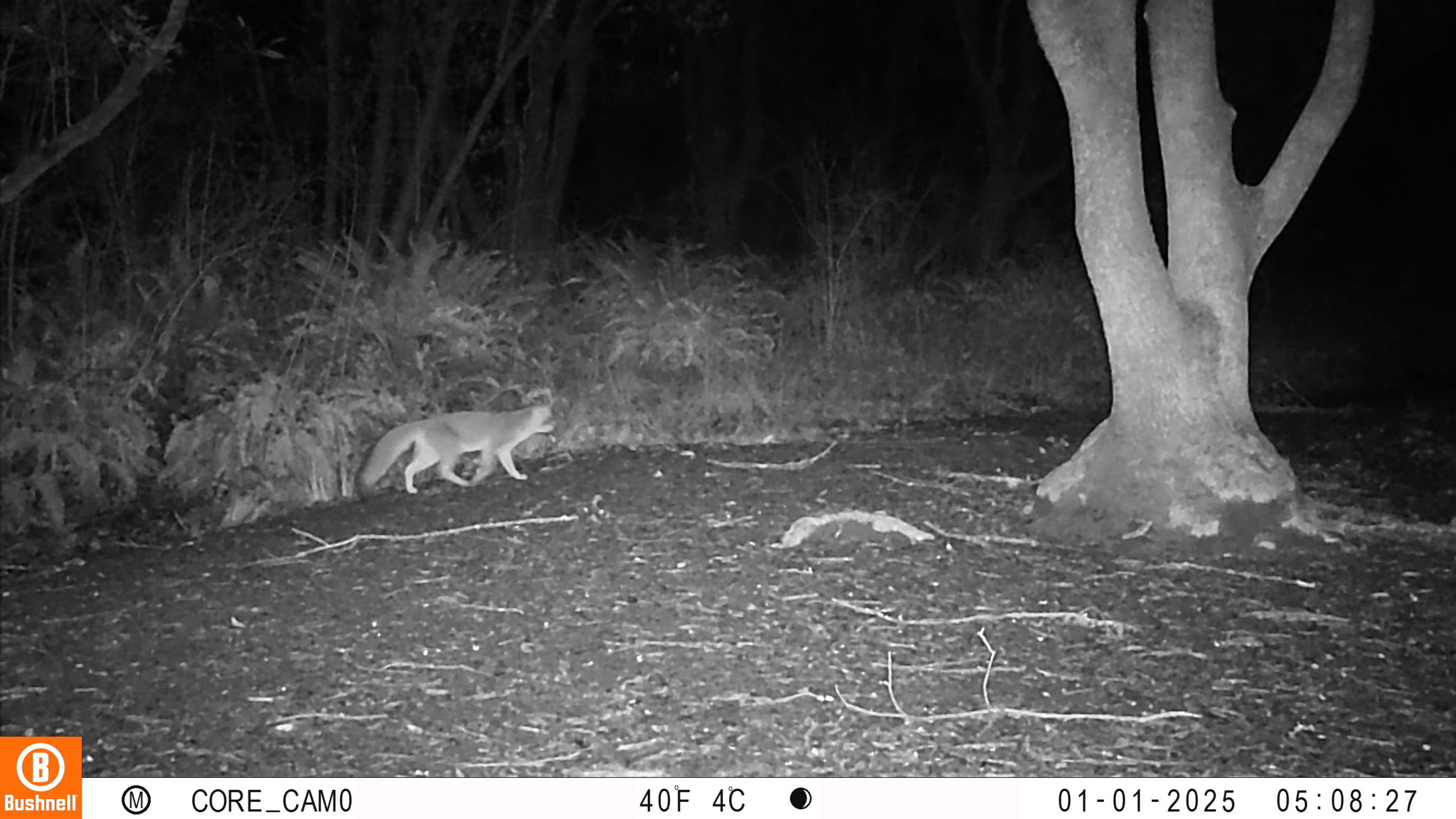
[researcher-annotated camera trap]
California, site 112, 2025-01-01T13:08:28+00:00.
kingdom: Animalia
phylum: Chordata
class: Mammalia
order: Carnivora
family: Canidae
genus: Urocyon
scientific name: Urocyon cinereoargenteus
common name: gray fox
Gray fox (Urocyon cinereoargenteus).